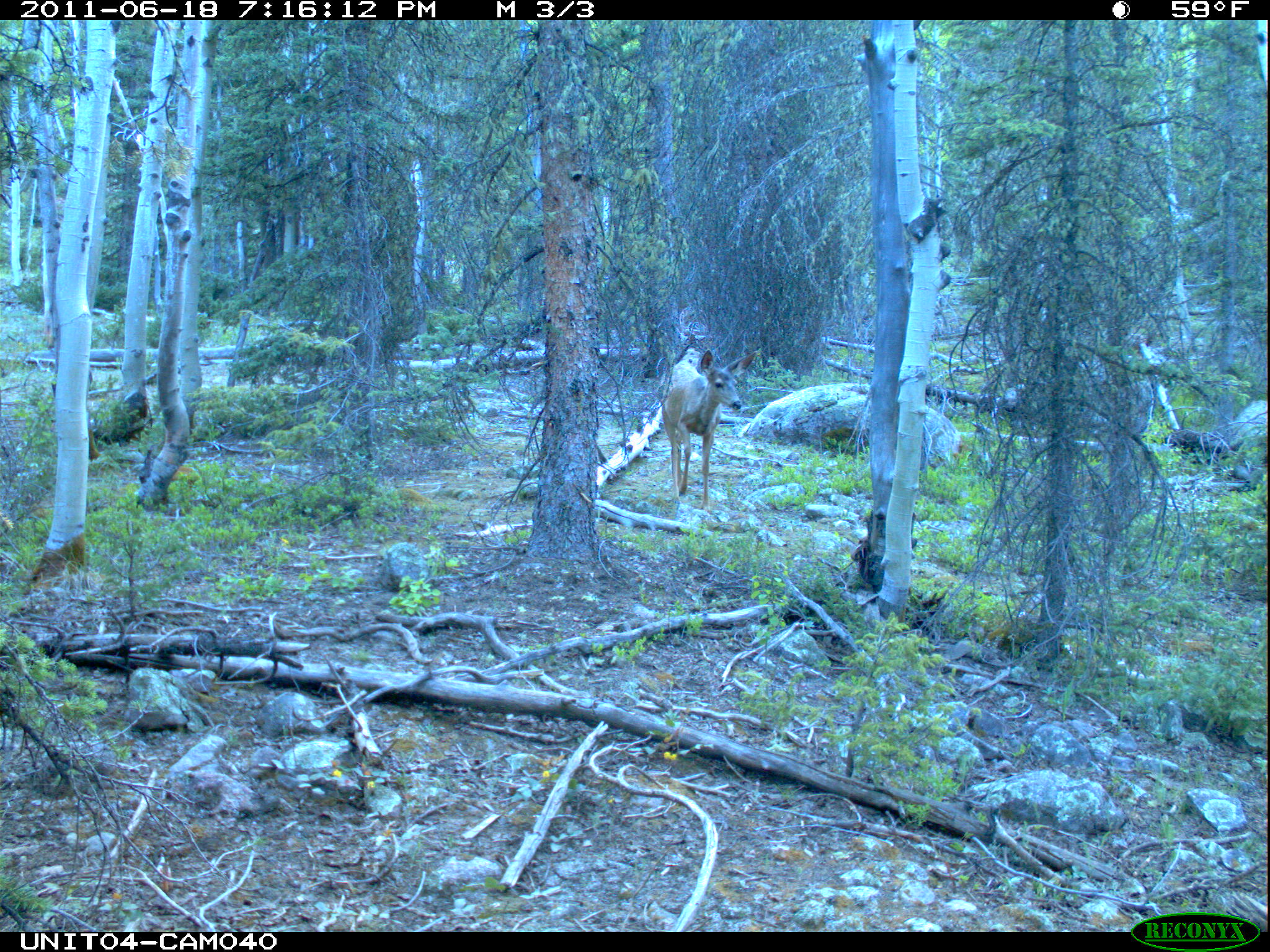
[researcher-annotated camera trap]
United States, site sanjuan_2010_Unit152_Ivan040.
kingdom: Animalia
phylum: Chordata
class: Mammalia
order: Artiodactyla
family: Cervidae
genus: Odocoileus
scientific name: Odocoileus hemionus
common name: mule deer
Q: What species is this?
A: Odocoileus hemionus (mule deer).